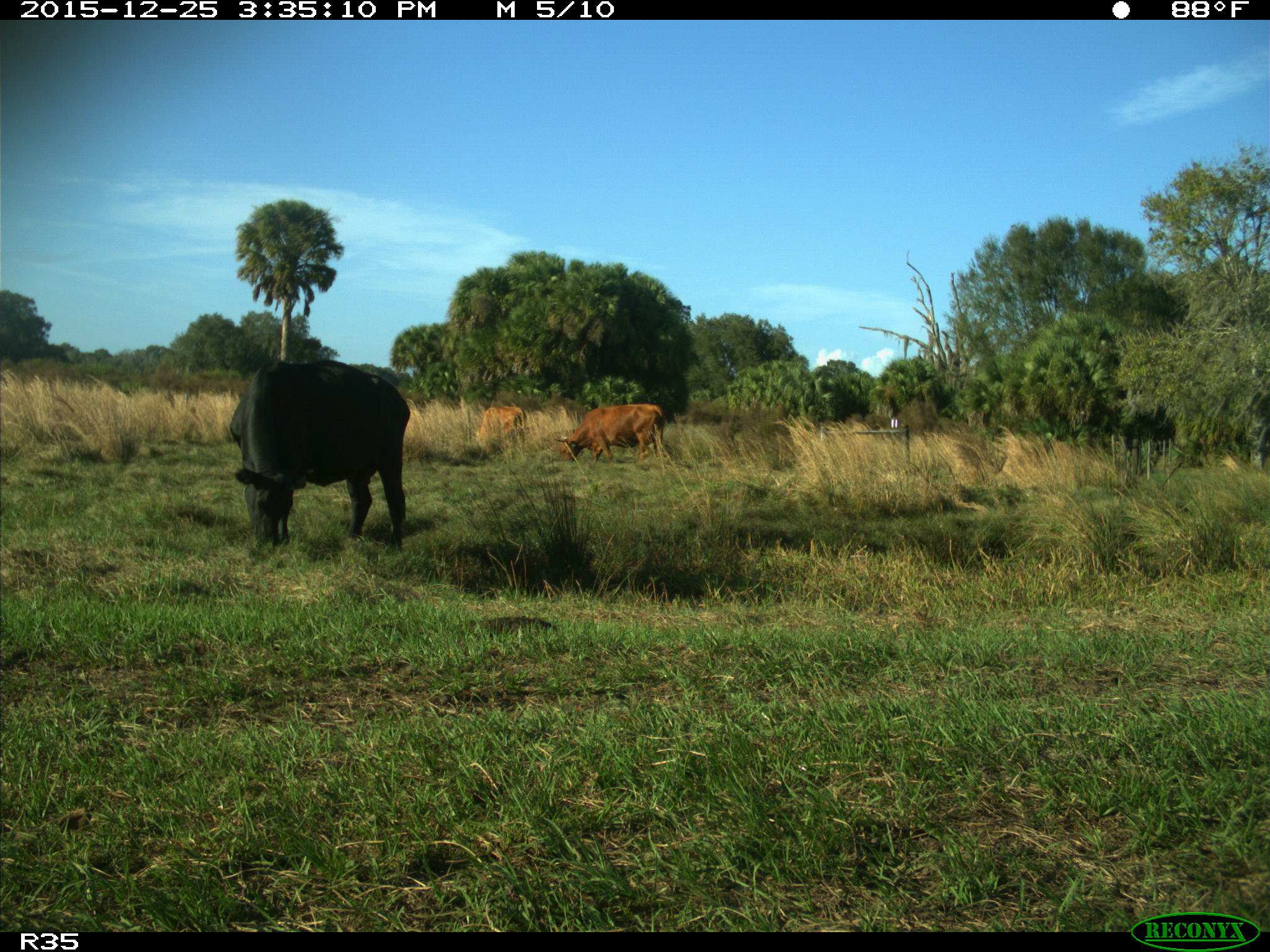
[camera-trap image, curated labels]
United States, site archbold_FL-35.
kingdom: Animalia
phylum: Chordata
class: Mammalia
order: Artiodactyla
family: Bovidae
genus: Bos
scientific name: Bos taurus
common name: domestic cow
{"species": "Bos taurus (domestic cow)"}